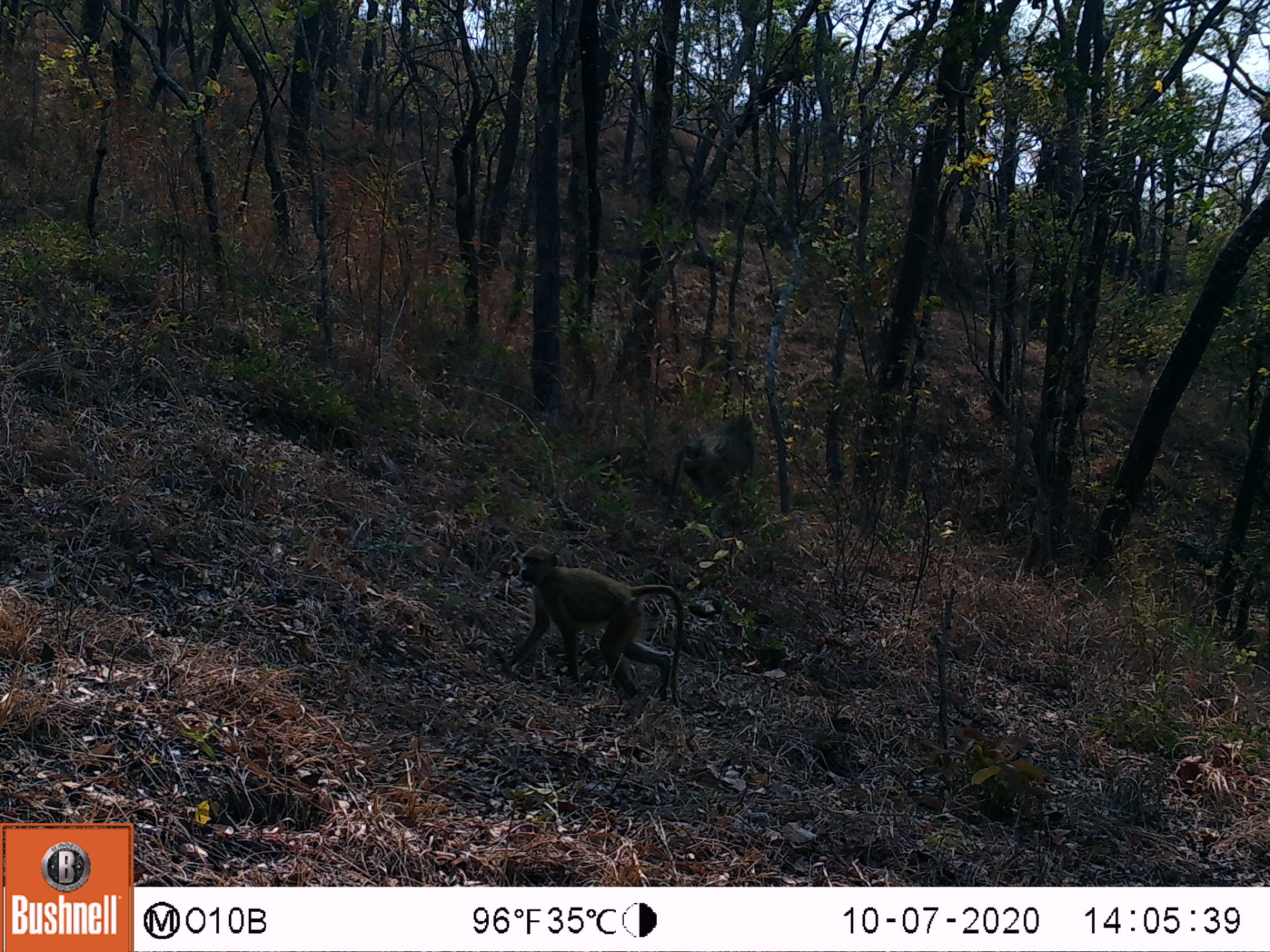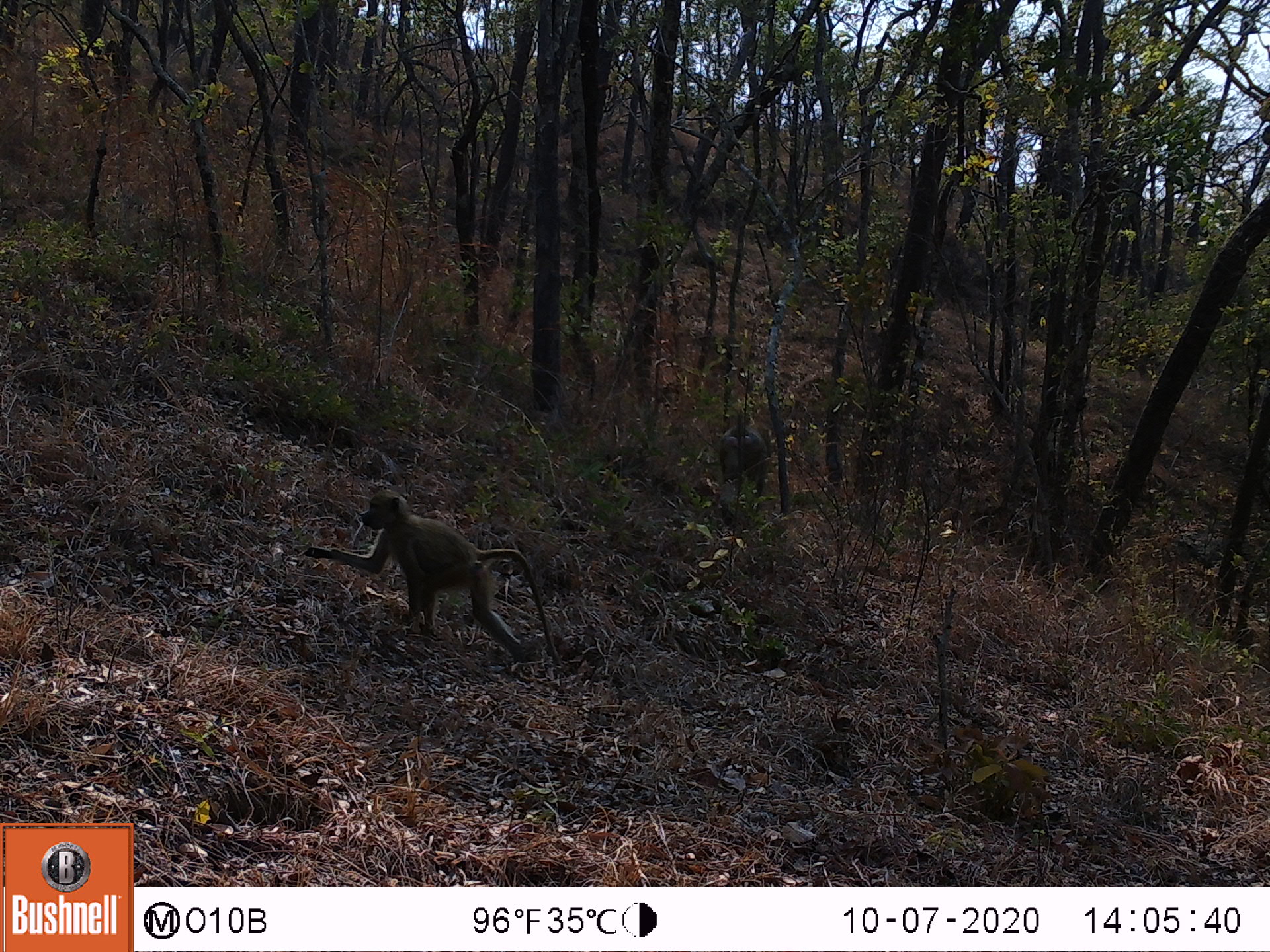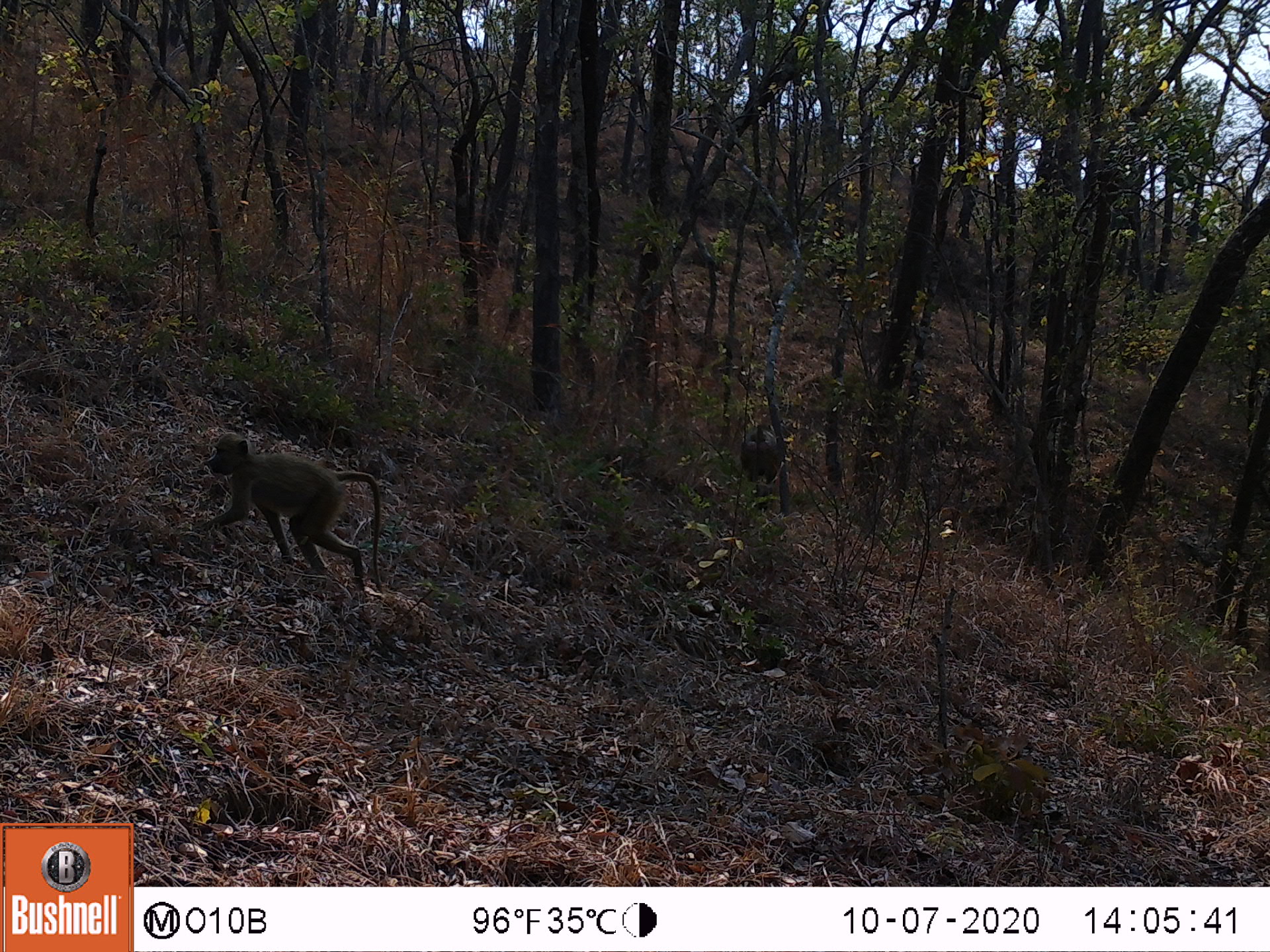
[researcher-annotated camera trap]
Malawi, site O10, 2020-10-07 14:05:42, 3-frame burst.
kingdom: Animalia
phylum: Chordata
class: Mammalia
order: Primates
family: Cercopithecidae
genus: Papio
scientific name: Papio cynocephalus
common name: yellow baboon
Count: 2.